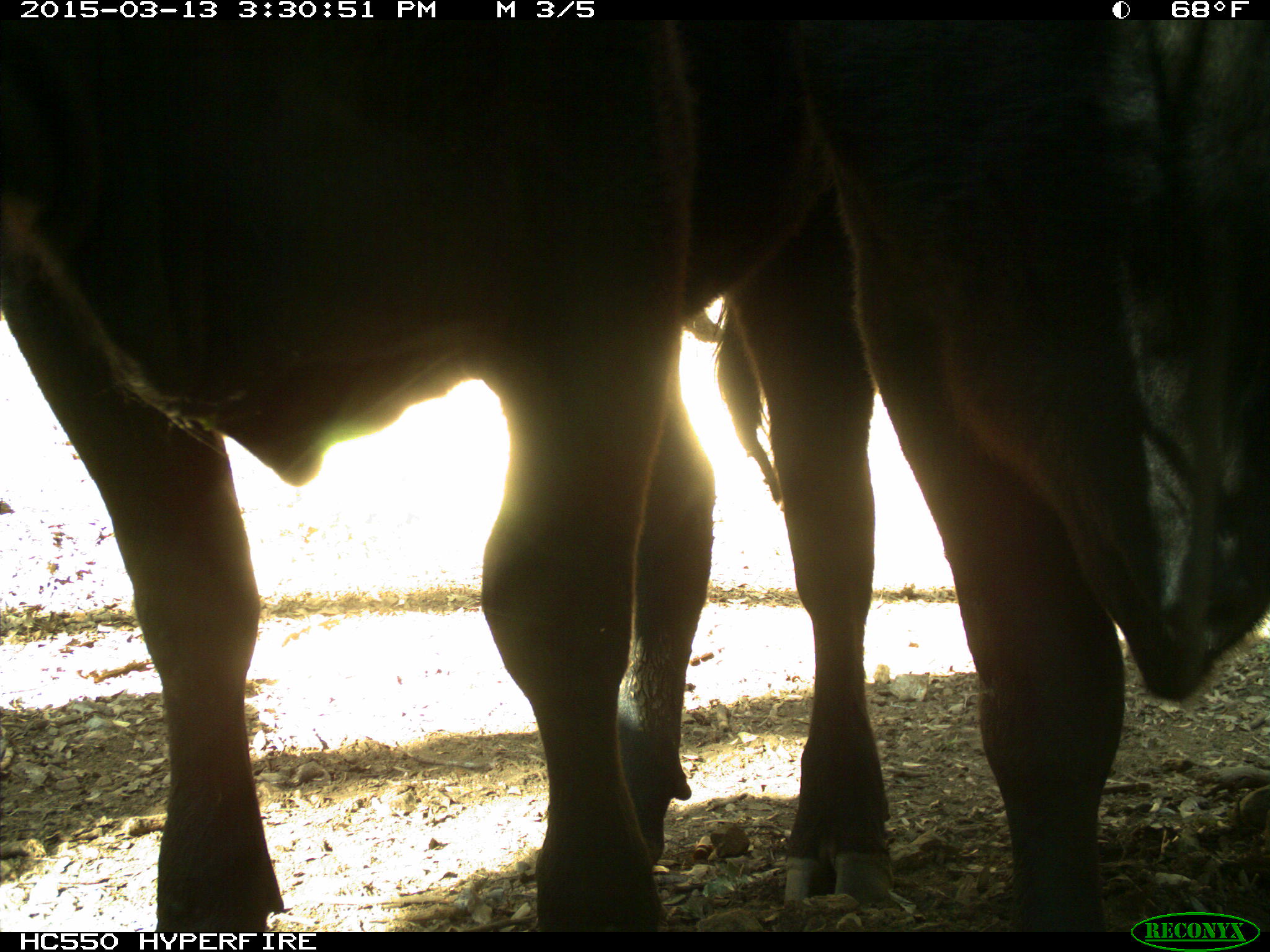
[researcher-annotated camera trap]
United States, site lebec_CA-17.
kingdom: Animalia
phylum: Chordata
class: Mammalia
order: Artiodactyla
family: Bovidae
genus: Bos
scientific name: Bos taurus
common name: domestic cow